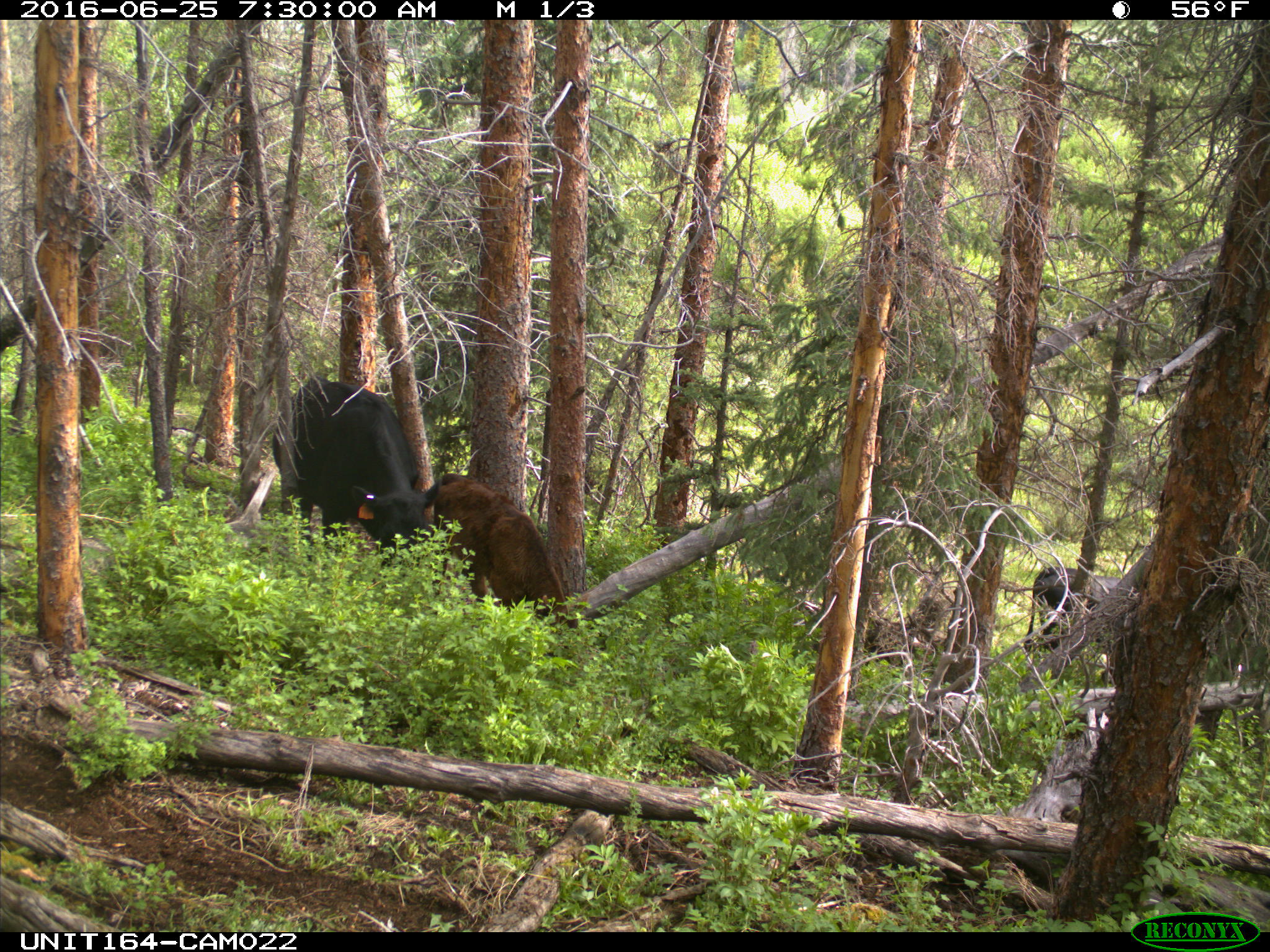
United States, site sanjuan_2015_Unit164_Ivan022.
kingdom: Animalia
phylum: Chordata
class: Mammalia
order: Artiodactyla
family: Bovidae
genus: Bos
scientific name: Bos taurus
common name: domestic cow